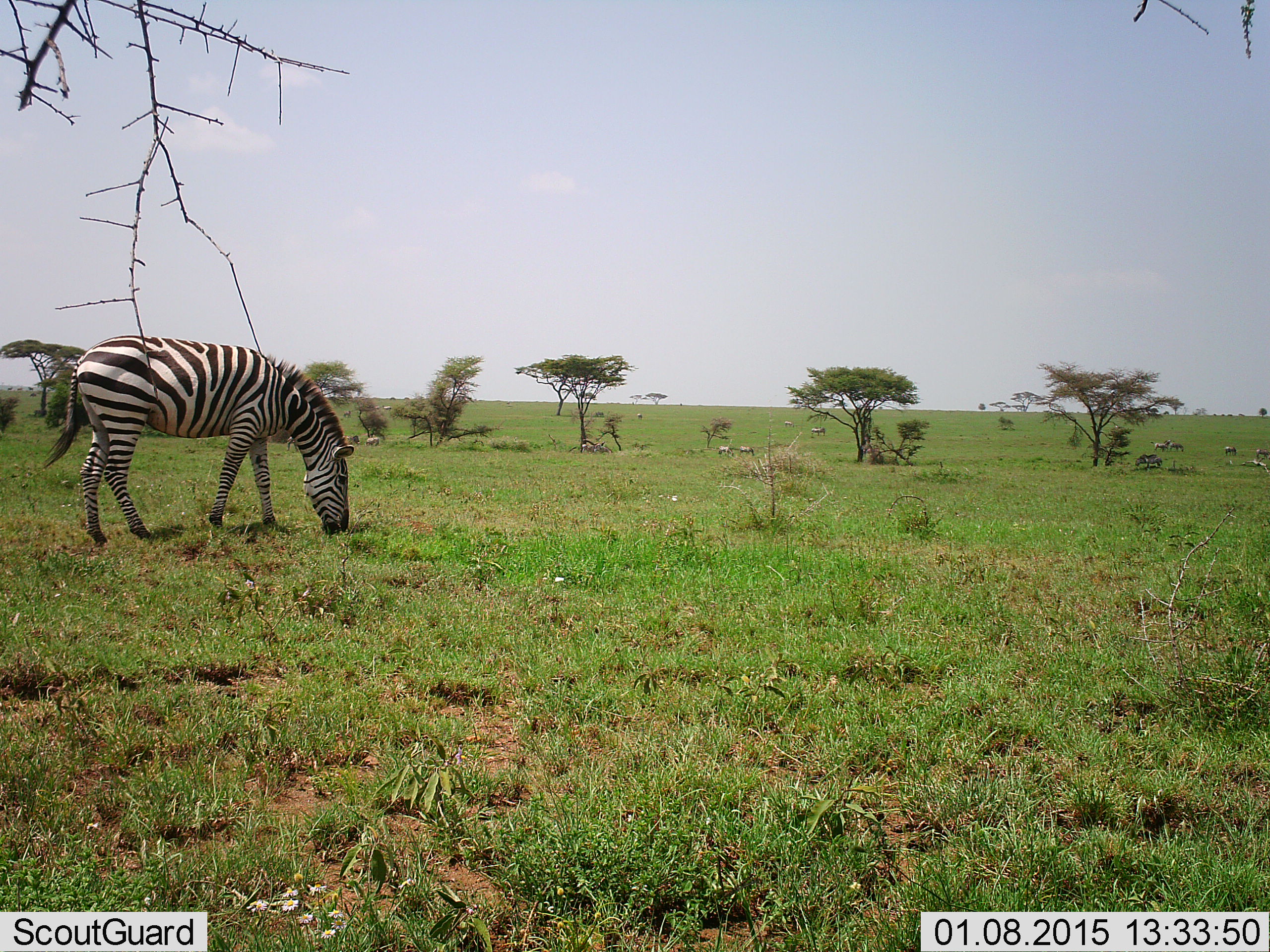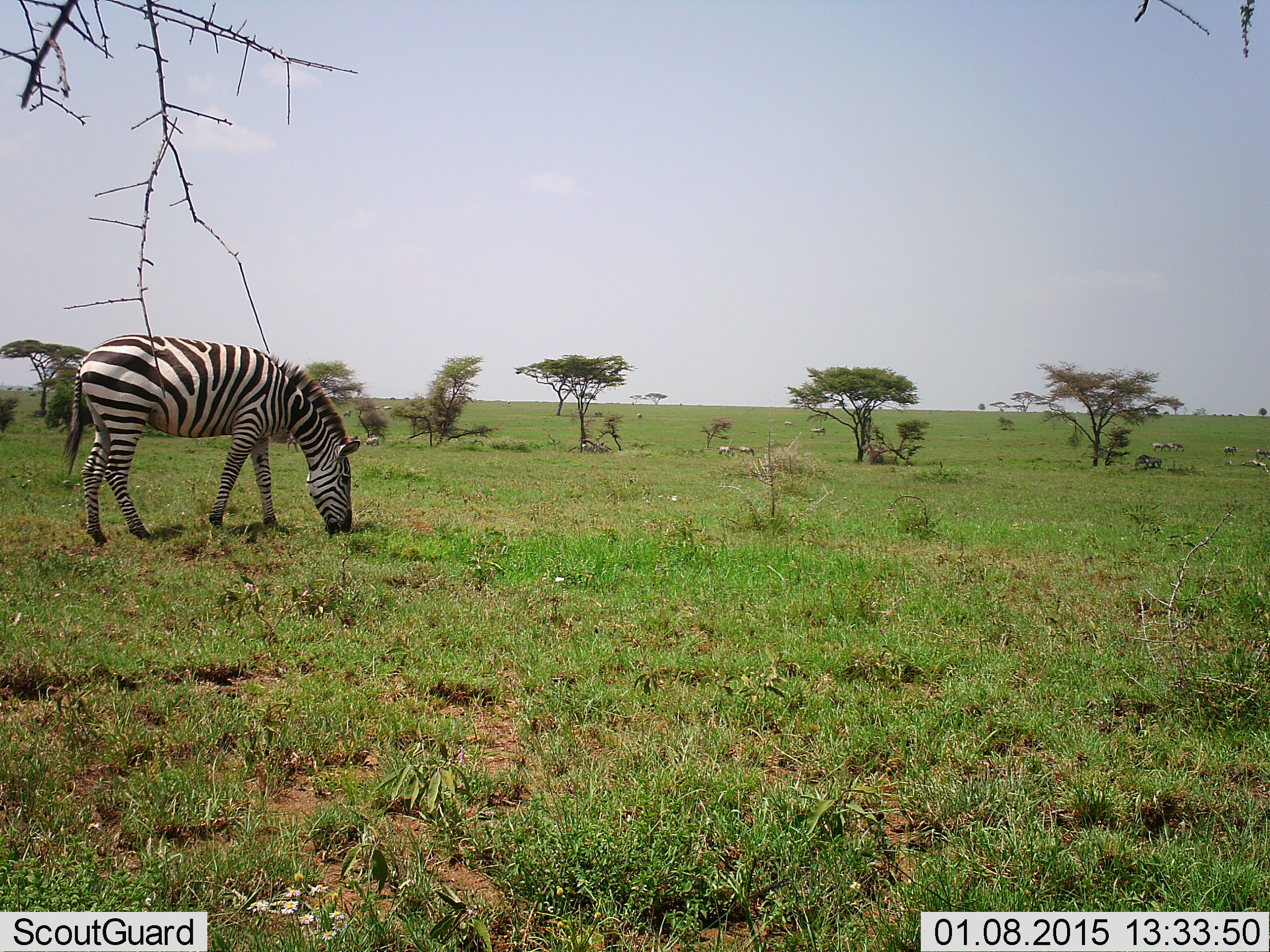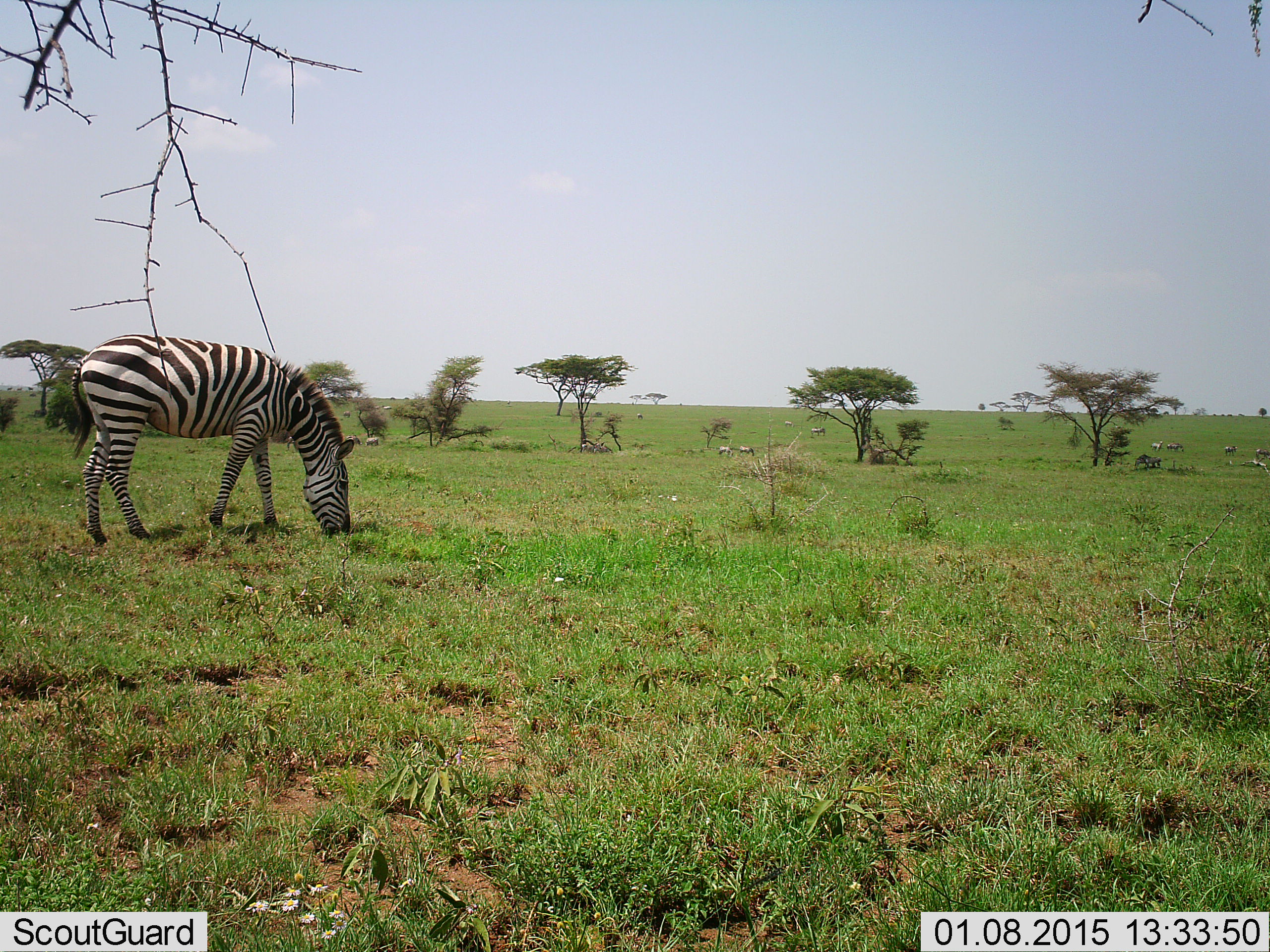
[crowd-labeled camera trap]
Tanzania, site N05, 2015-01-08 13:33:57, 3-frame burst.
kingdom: Animalia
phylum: Chordata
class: Mammalia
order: Perissodactyla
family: Equidae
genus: Equus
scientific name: Equus quagga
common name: plains zebra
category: zebra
Zebra (plains zebra) (Equus quagga), count 1. Behavior (volunteer vote fractions): standing 20%, resting 0%, moving 10%, interacting 0%. Young present (vote fraction): 0%. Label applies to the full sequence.